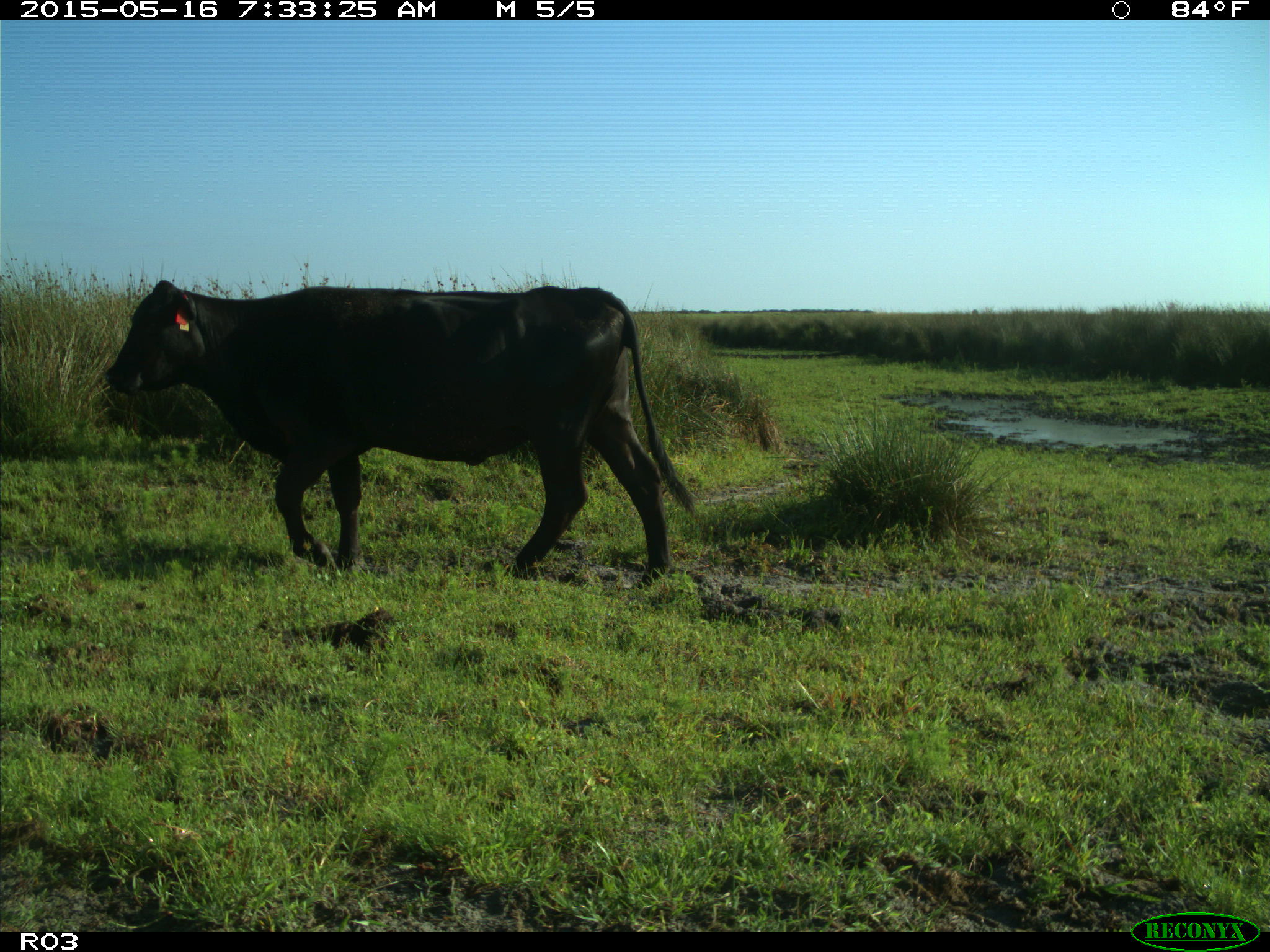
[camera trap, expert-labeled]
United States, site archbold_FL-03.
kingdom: Animalia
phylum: Chordata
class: Mammalia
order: Artiodactyla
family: Bovidae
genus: Bos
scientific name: Bos taurus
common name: domestic cow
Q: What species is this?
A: Bos taurus (domestic cow).